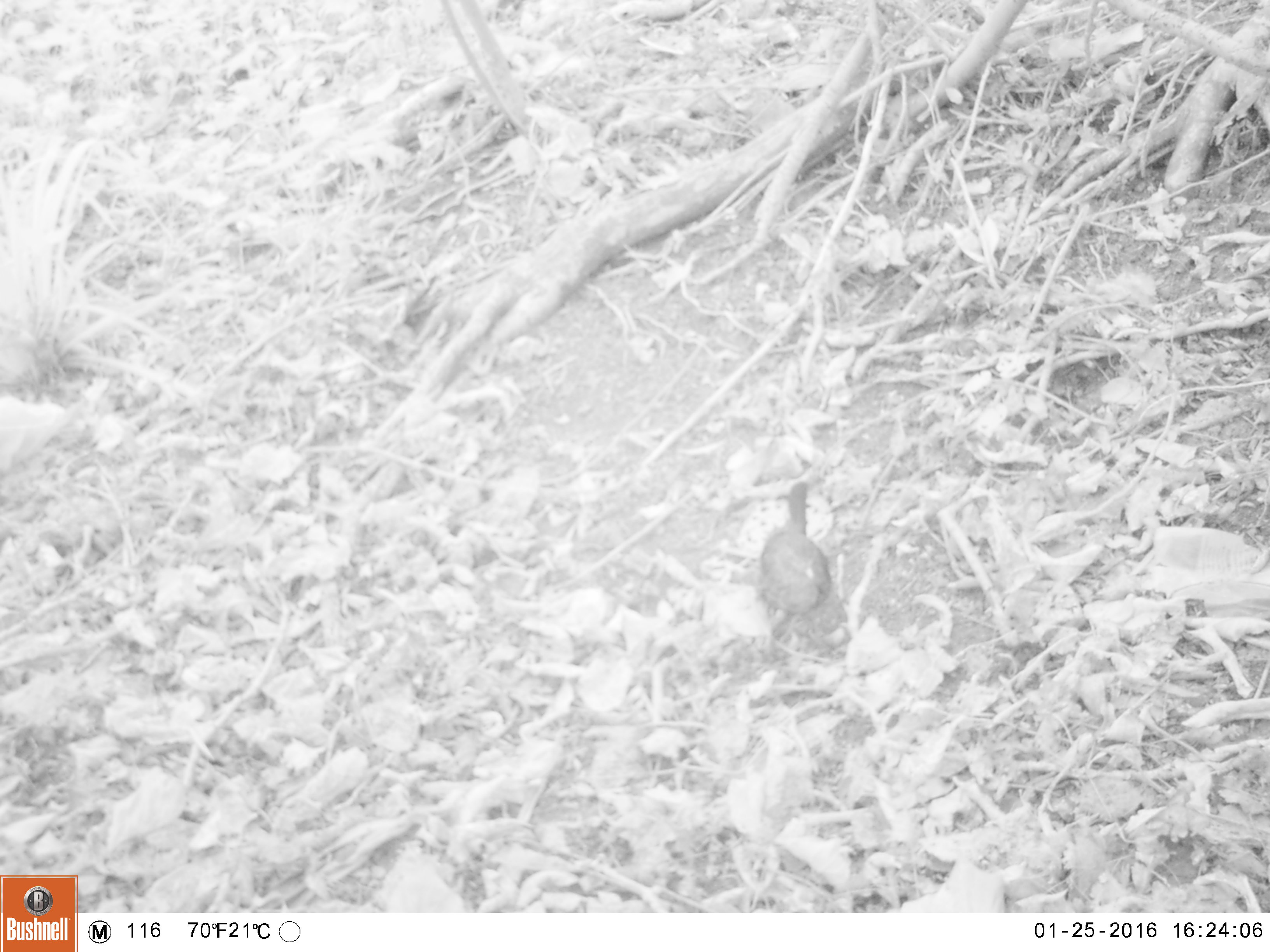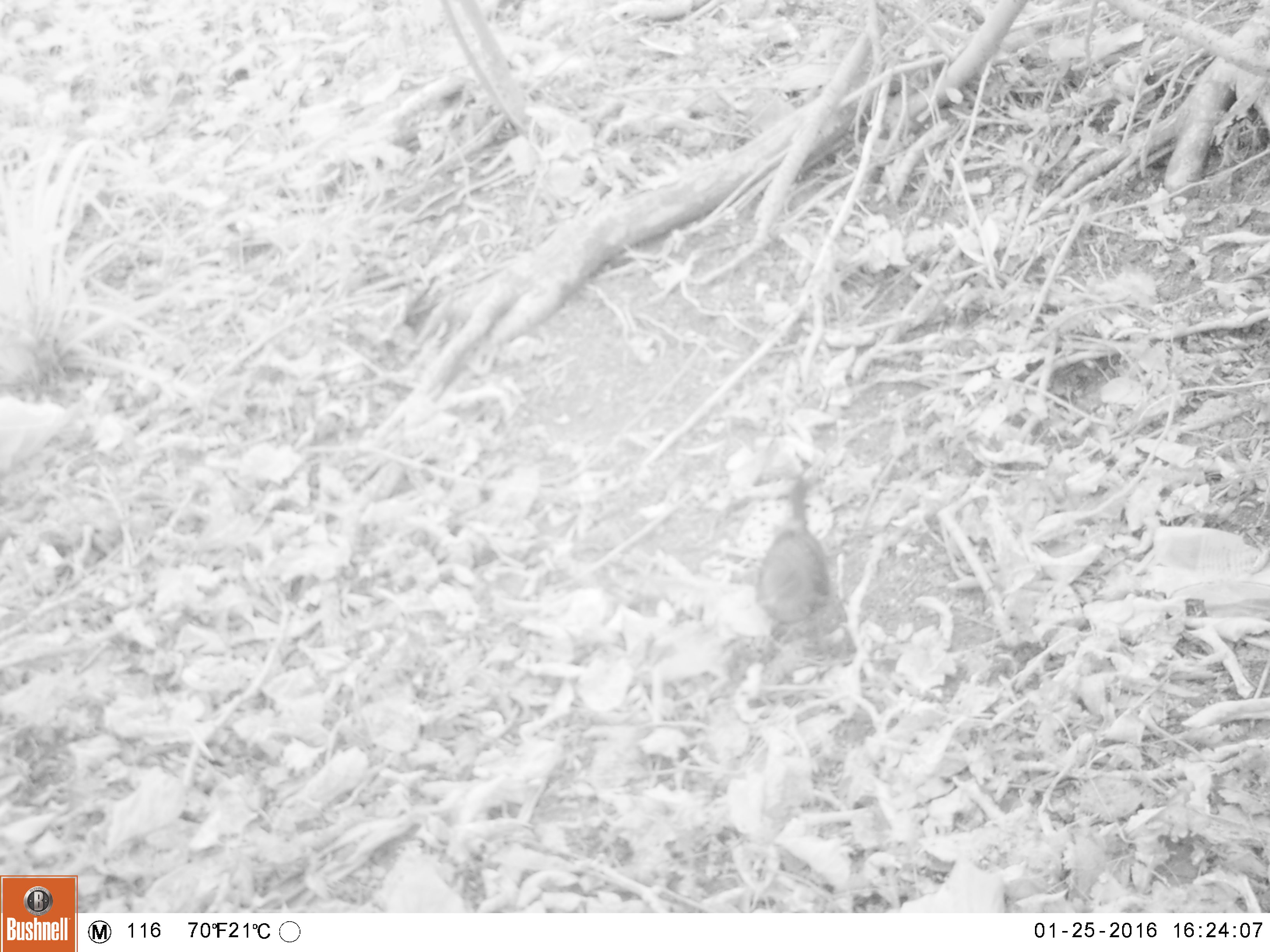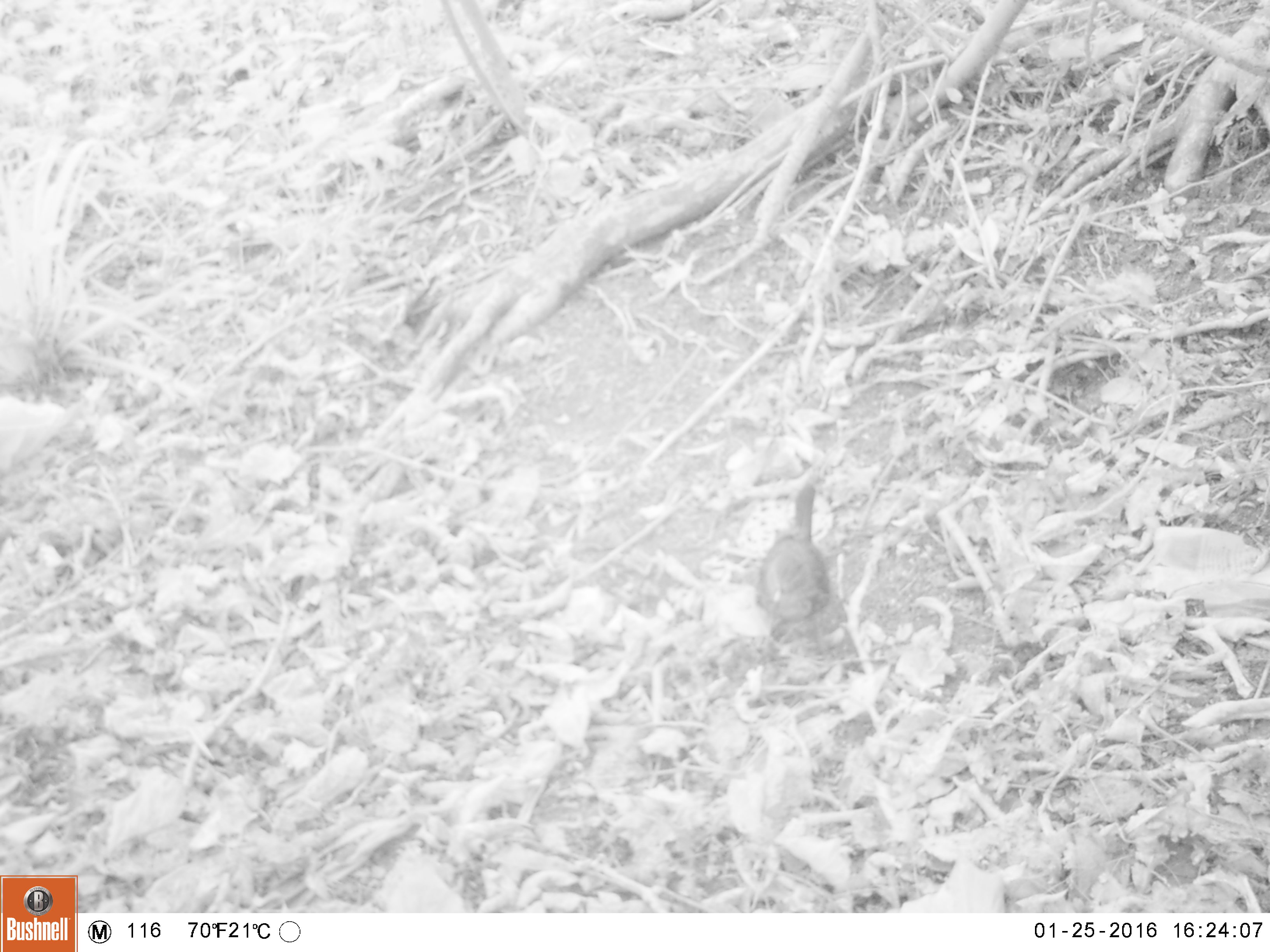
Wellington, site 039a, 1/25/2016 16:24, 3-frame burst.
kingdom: Animalia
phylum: Chordata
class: Aves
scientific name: Aves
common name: bird